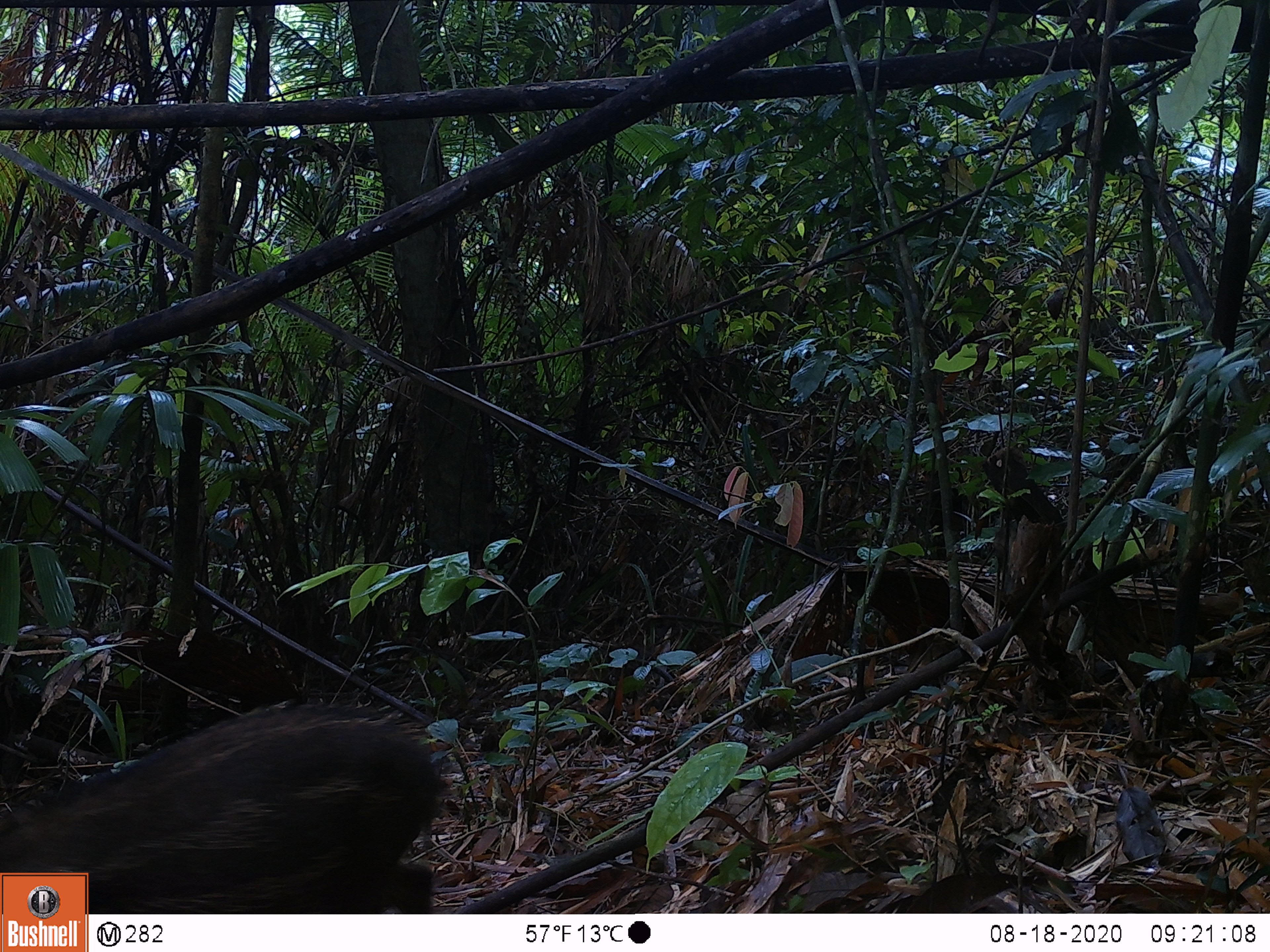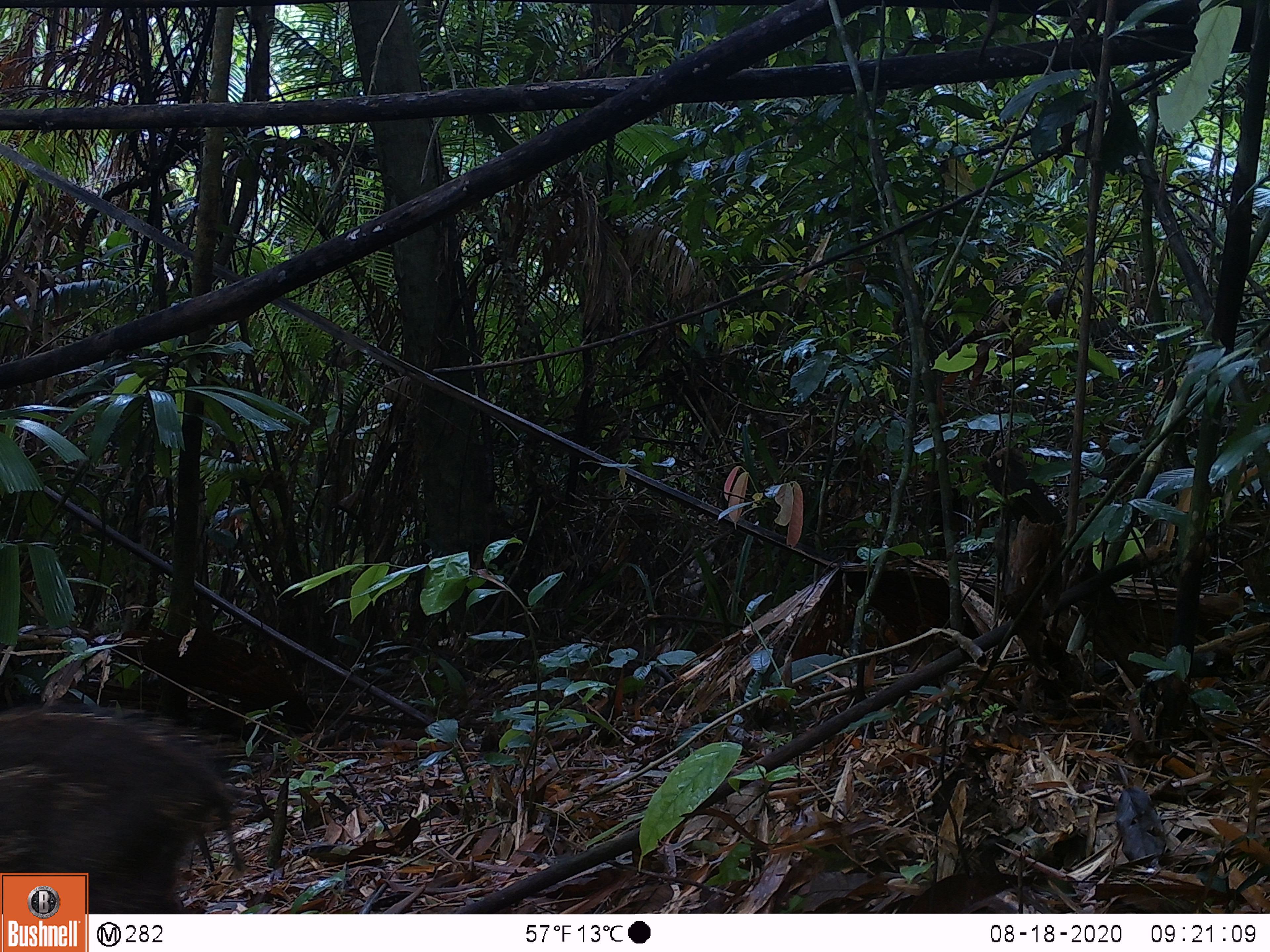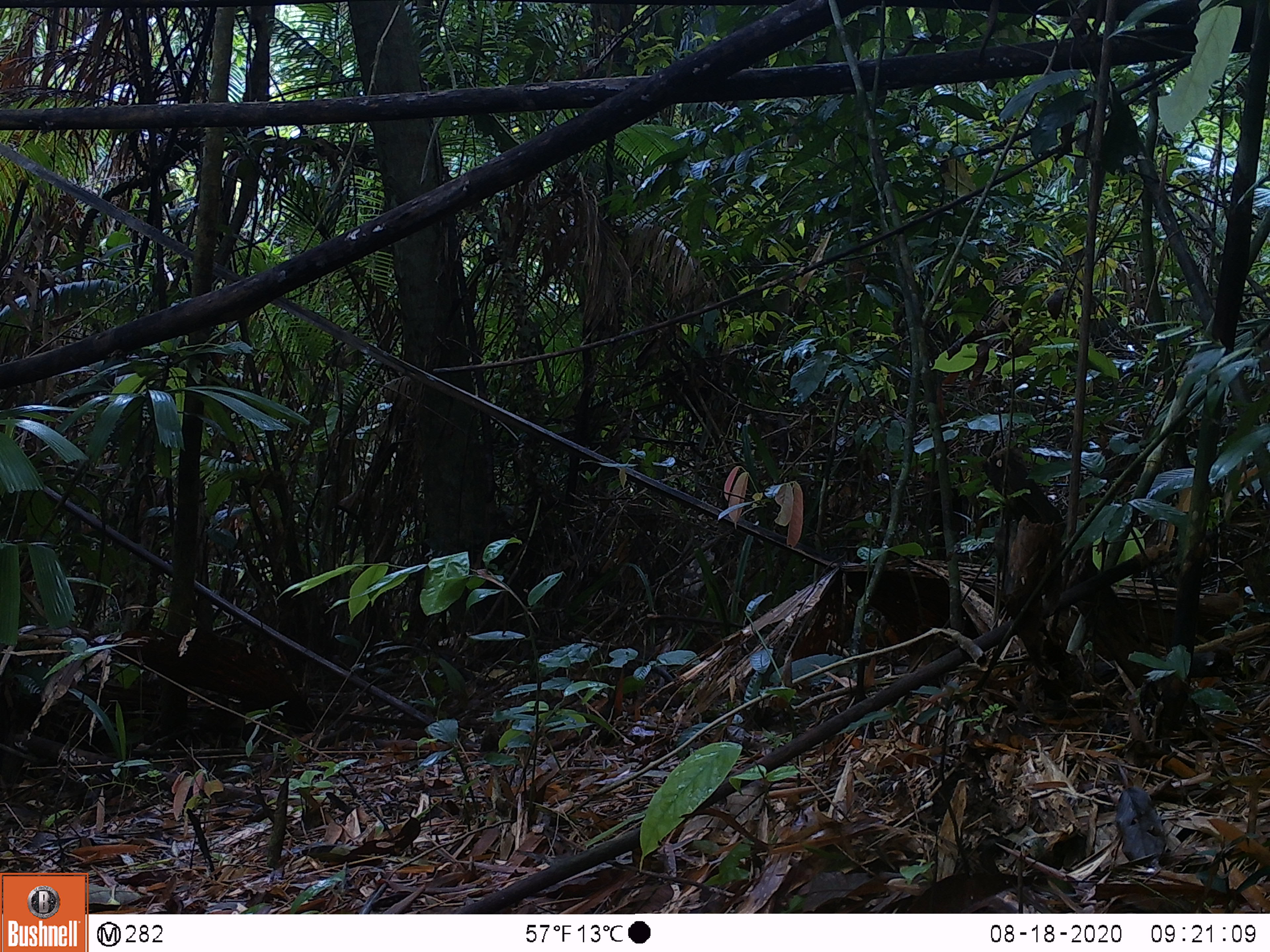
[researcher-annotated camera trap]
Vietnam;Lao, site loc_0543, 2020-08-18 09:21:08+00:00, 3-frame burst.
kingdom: Animalia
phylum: Chordata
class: Mammalia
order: Artiodactyla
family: Suidae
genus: Sus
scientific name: Sus scrofa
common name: eurasian wild pig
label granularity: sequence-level